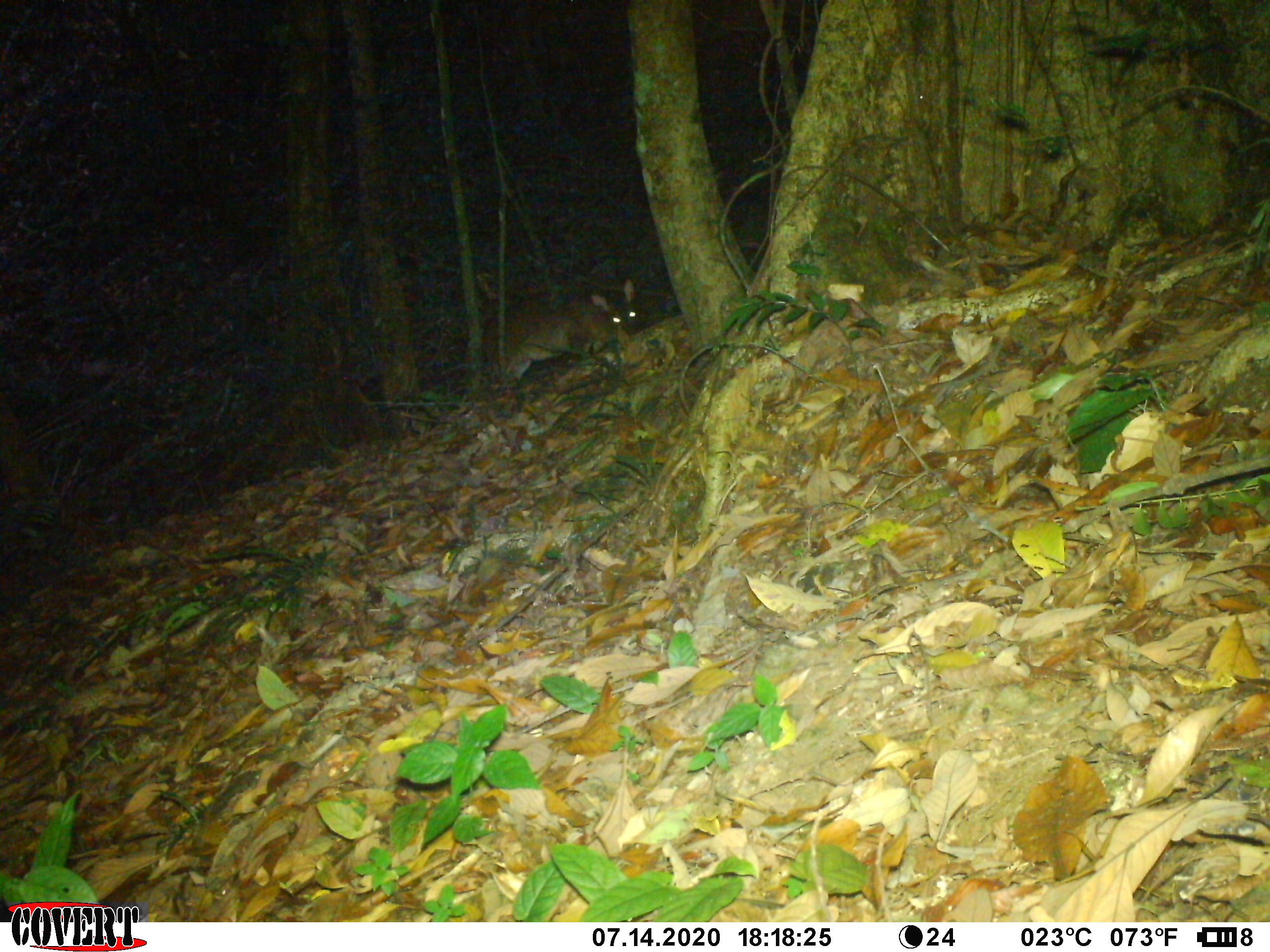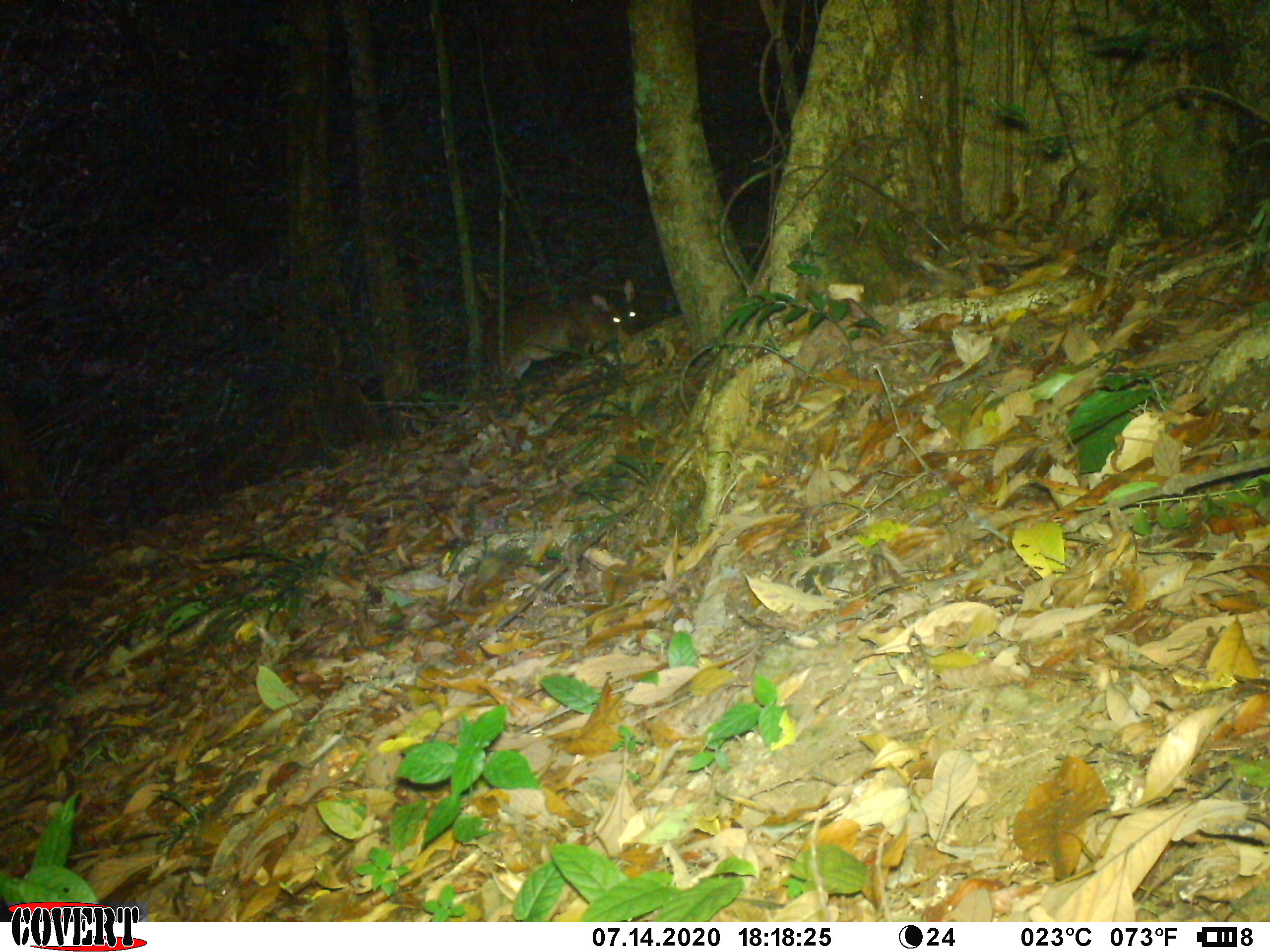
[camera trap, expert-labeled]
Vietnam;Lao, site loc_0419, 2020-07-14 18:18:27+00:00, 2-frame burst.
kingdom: Animalia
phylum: Chordata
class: Mammalia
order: Artiodactyla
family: Cervidae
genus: Muntiacus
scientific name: Muntiacus vuquangensis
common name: large-antlered muntjac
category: large antlered muntjac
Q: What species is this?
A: Large antlered muntjac (large-antlered muntjac) (Muntiacus vuquangensis).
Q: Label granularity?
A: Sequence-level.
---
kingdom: Animalia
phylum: Chordata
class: Mammalia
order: Rodentia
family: Sciuridae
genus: Dremomys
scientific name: Dremomys rufigenis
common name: red-cheeked squirrel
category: red cheeked squirrel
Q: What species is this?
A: Red cheeked squirrel (red-cheeked squirrel) (Dremomys rufigenis).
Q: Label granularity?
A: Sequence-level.